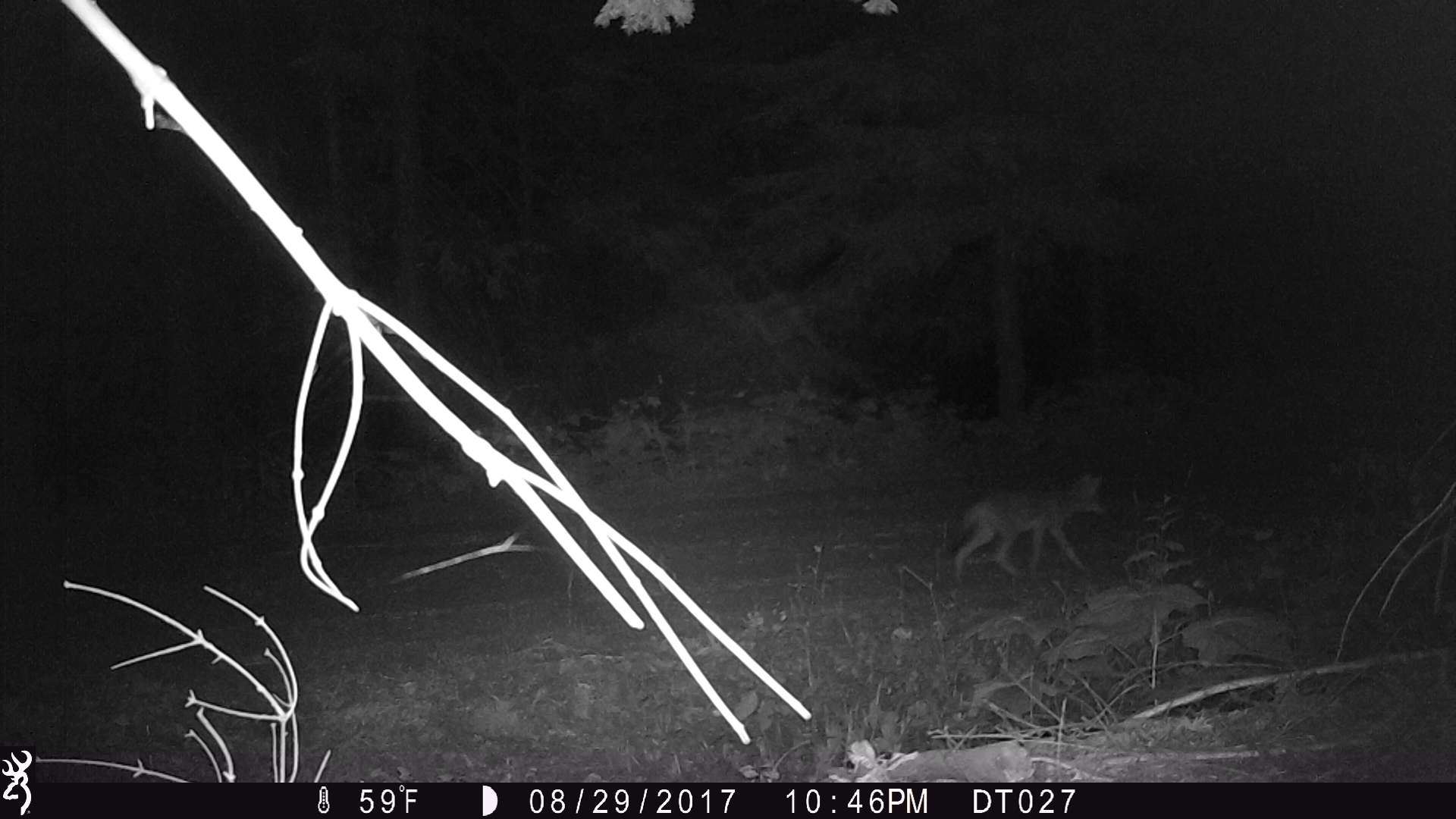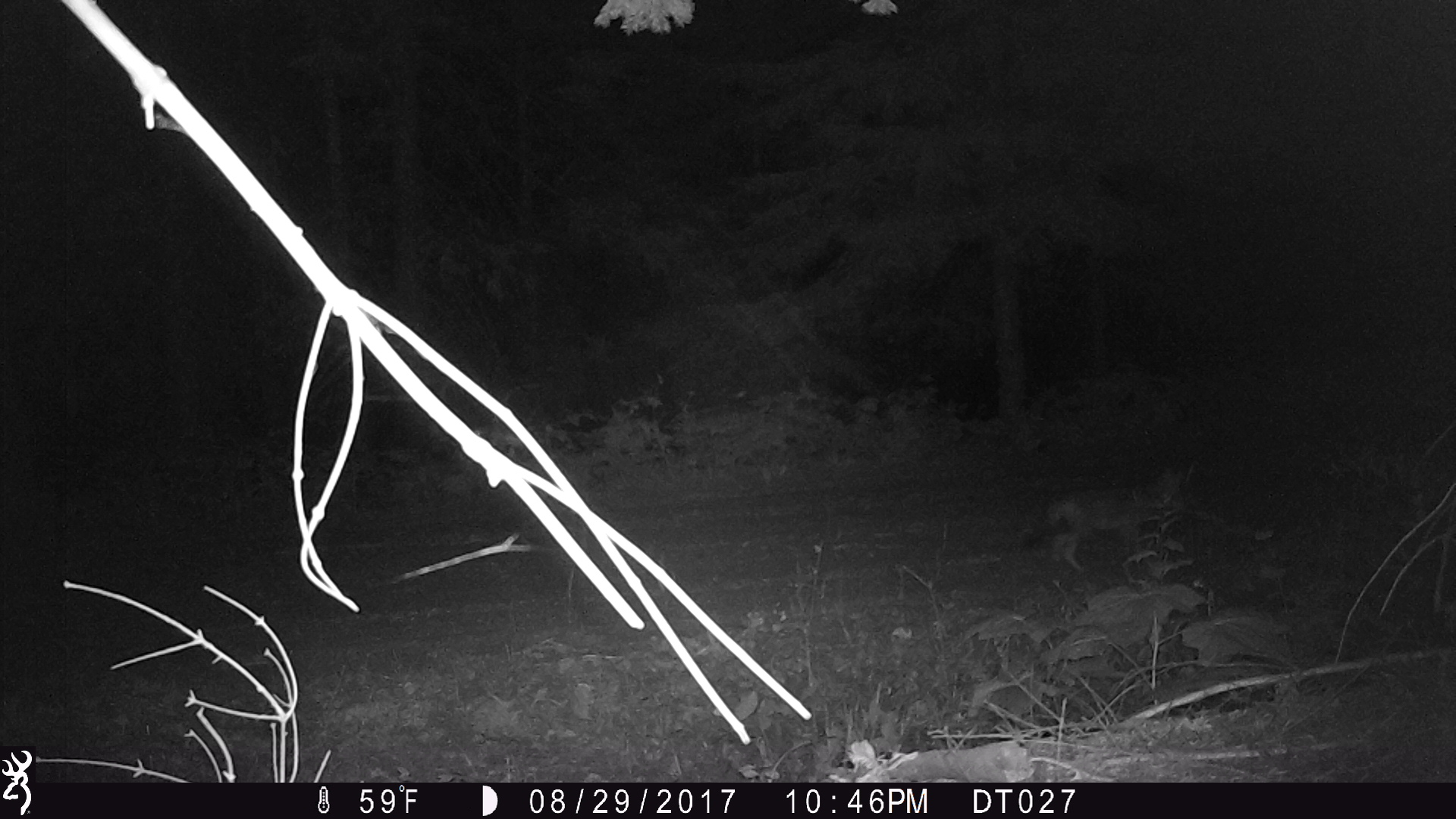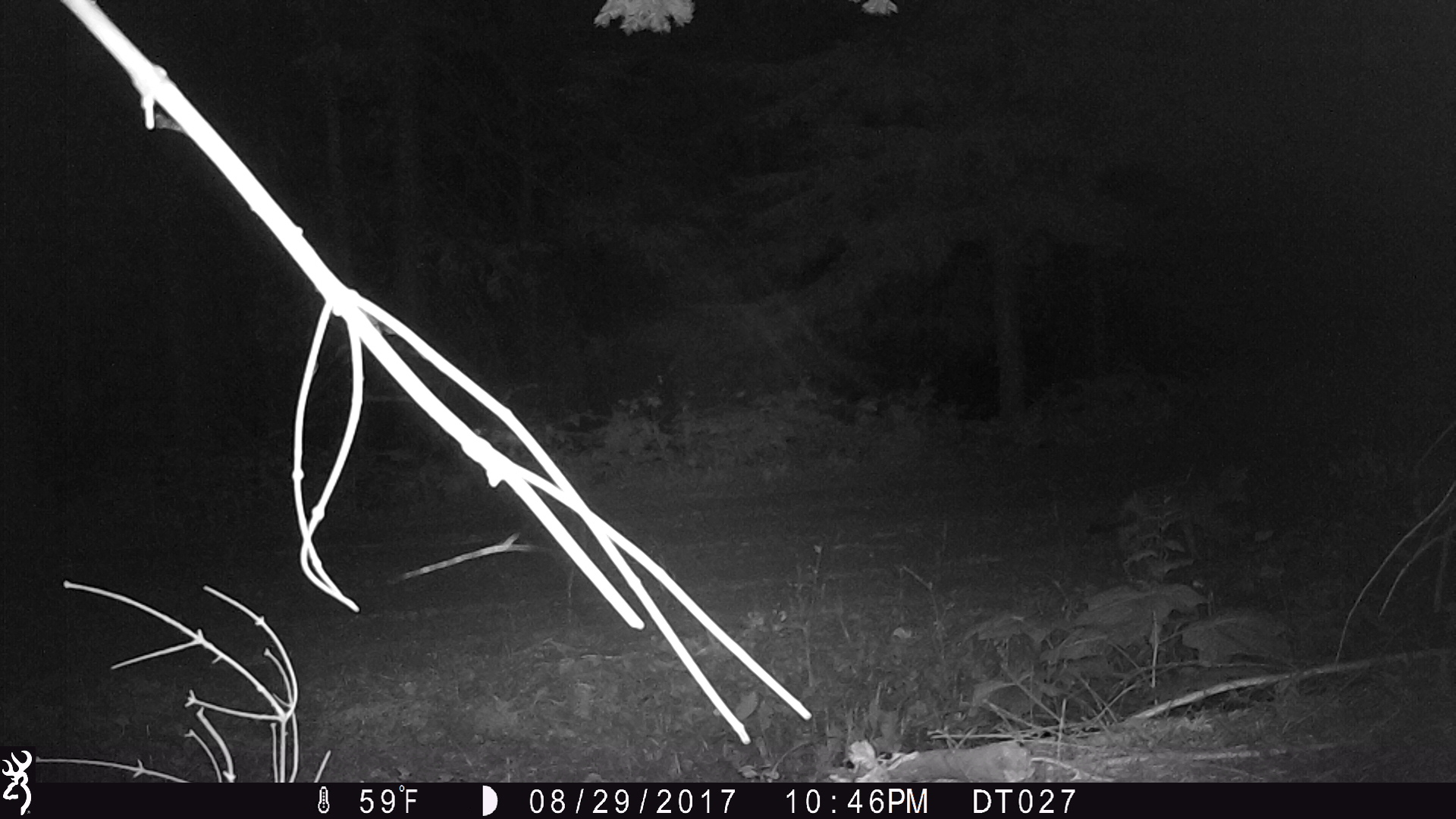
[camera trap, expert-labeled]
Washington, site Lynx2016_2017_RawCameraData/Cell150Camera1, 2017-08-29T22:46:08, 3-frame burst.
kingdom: Animalia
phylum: Chordata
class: Mammalia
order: Carnivora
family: Canidae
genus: Canis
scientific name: Canis latrans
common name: coyote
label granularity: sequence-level